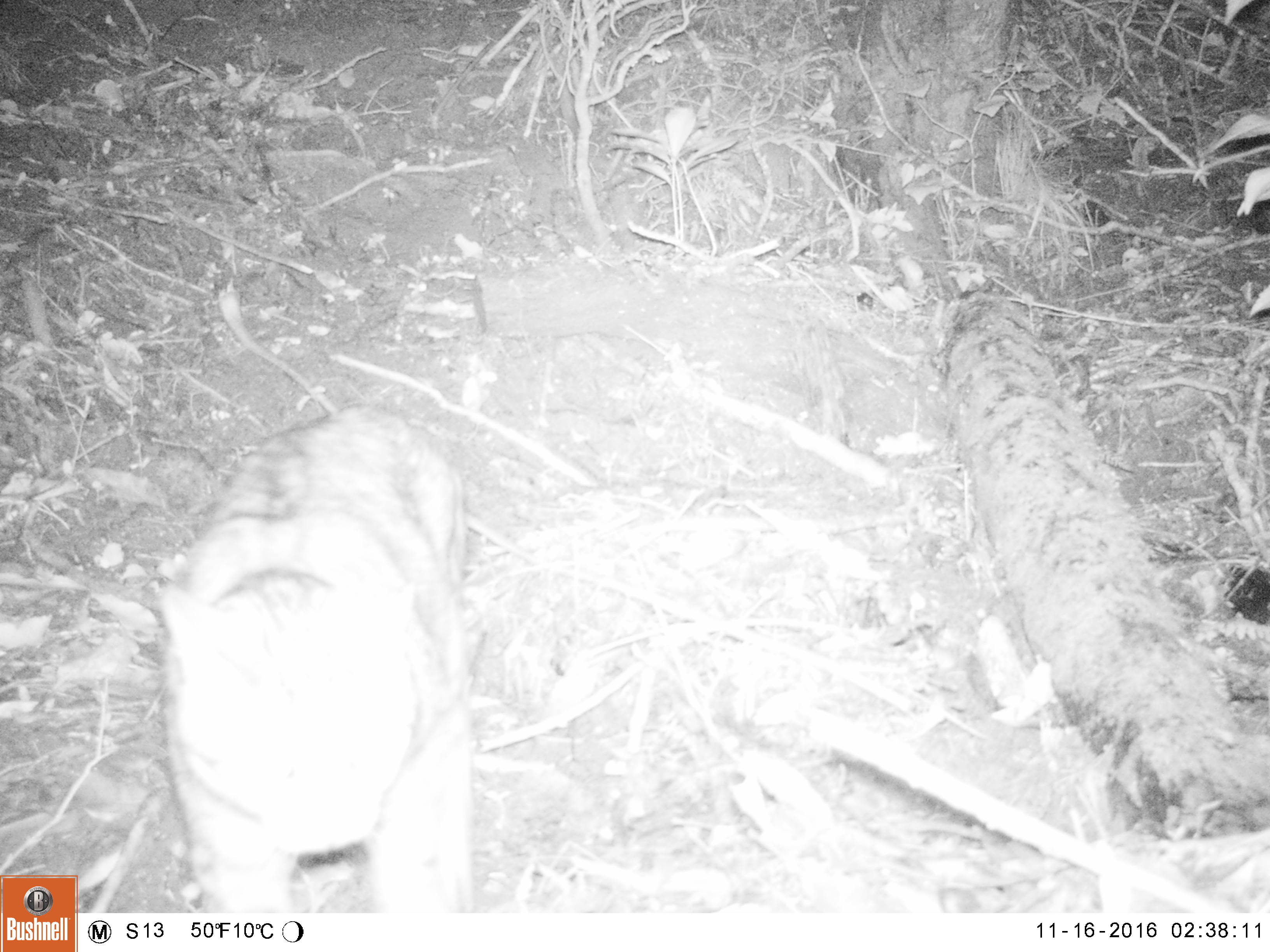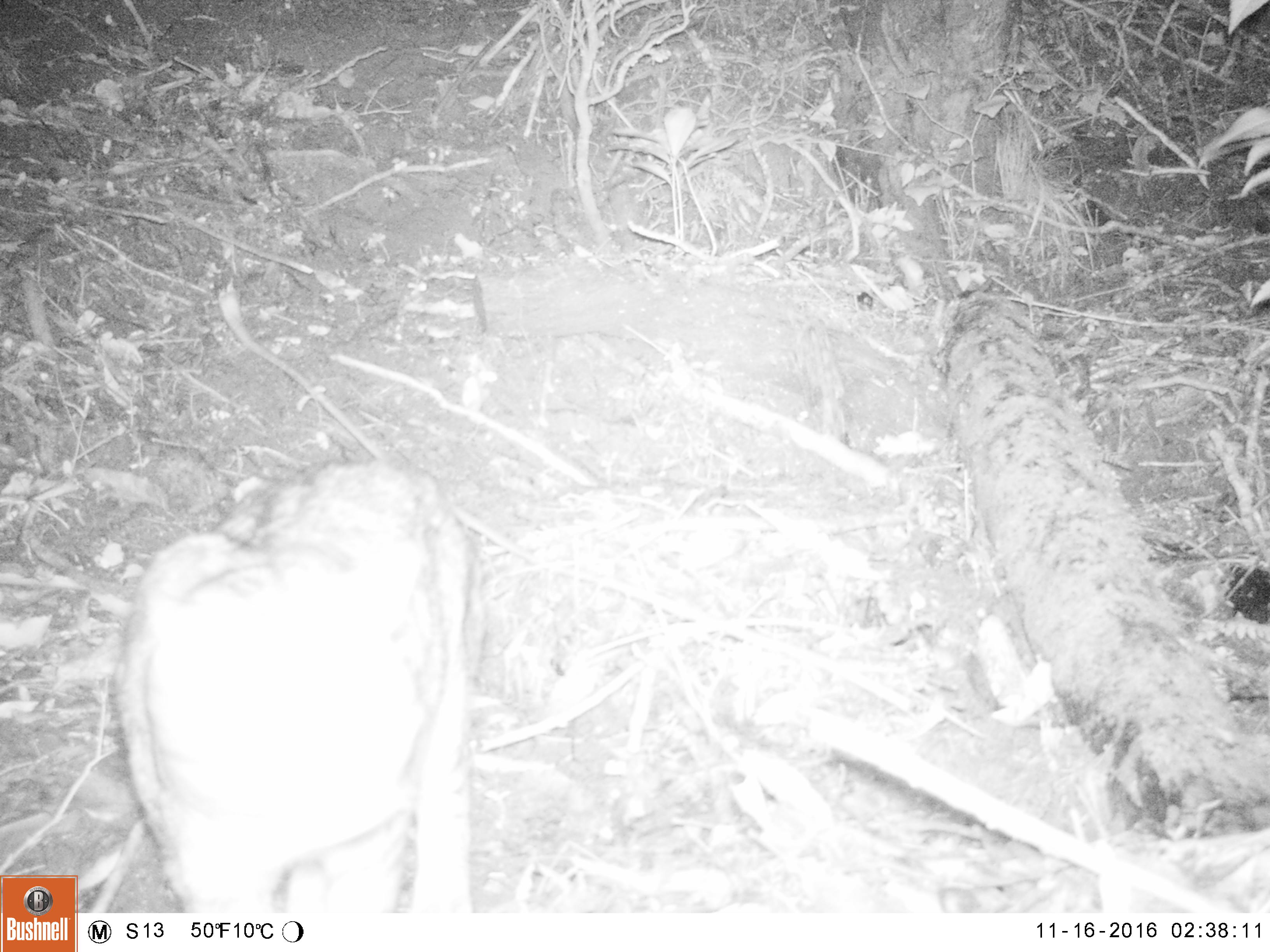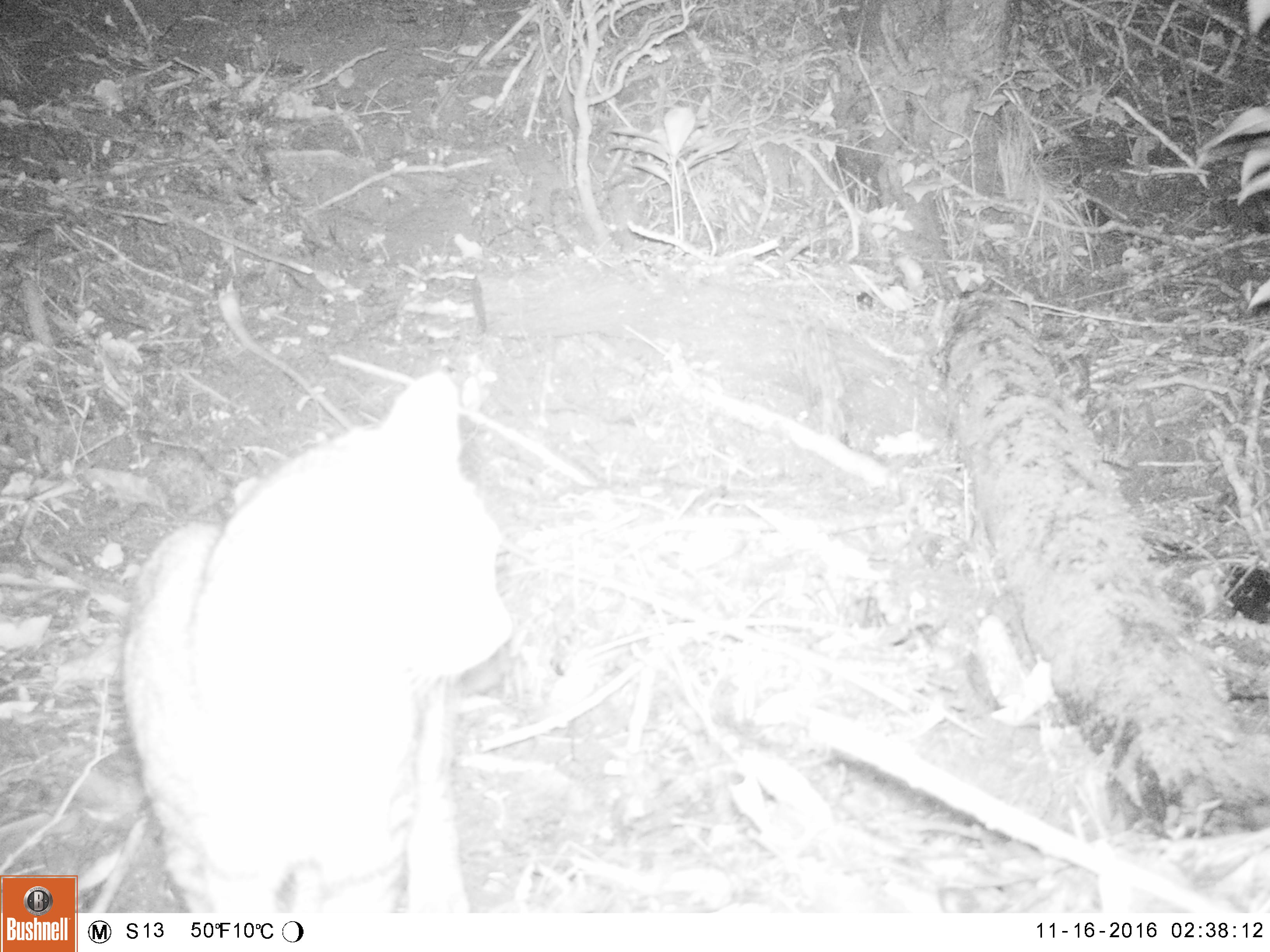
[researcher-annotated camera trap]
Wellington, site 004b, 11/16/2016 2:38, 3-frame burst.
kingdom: Animalia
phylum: Chordata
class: Mammalia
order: Carnivora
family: Felidae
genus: Felis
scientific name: Felis catus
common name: cat